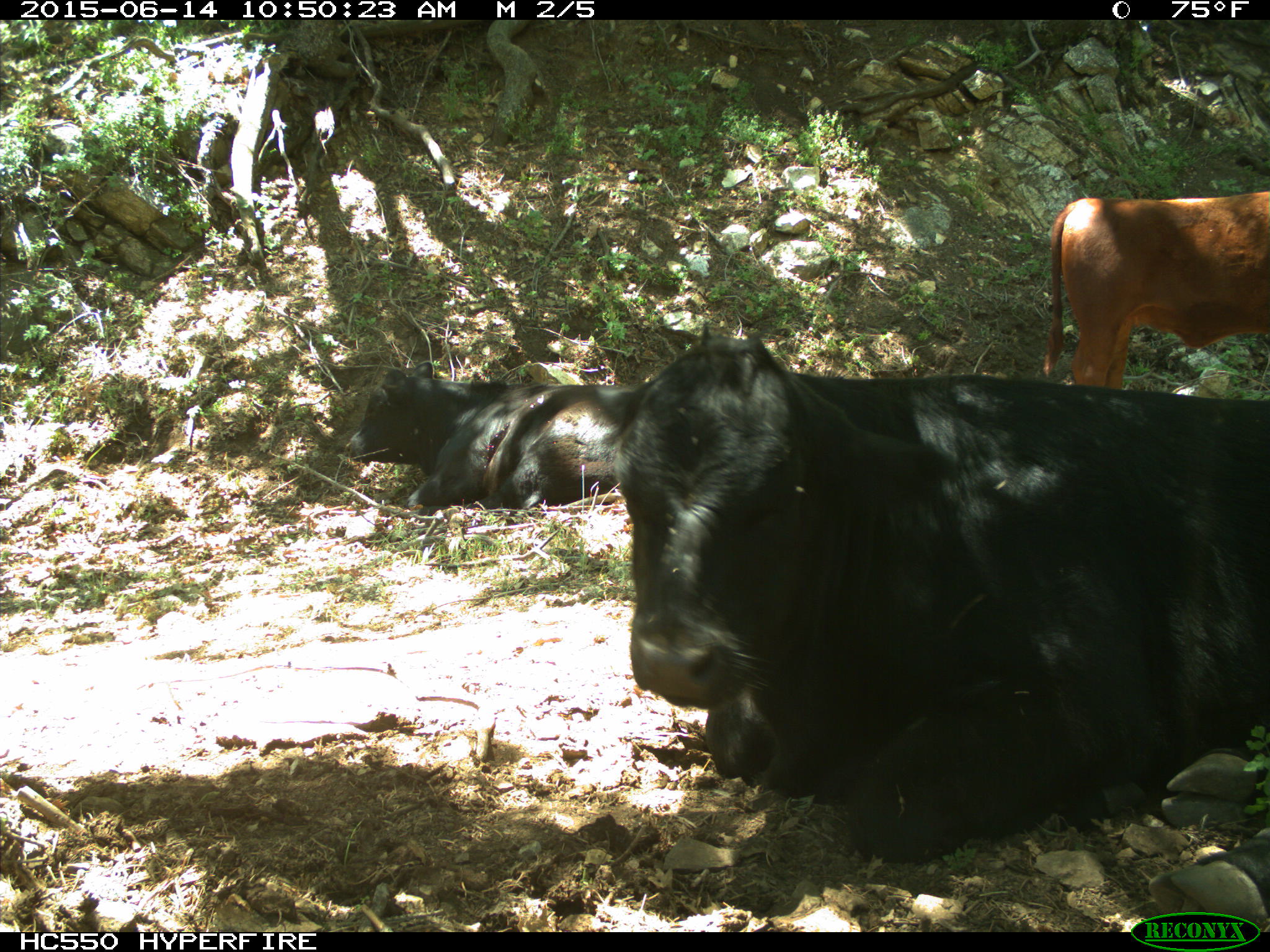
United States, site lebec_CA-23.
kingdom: Animalia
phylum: Chordata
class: Mammalia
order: Artiodactyla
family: Bovidae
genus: Bos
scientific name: Bos taurus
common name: domestic cow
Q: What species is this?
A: Bos taurus (domestic cow).